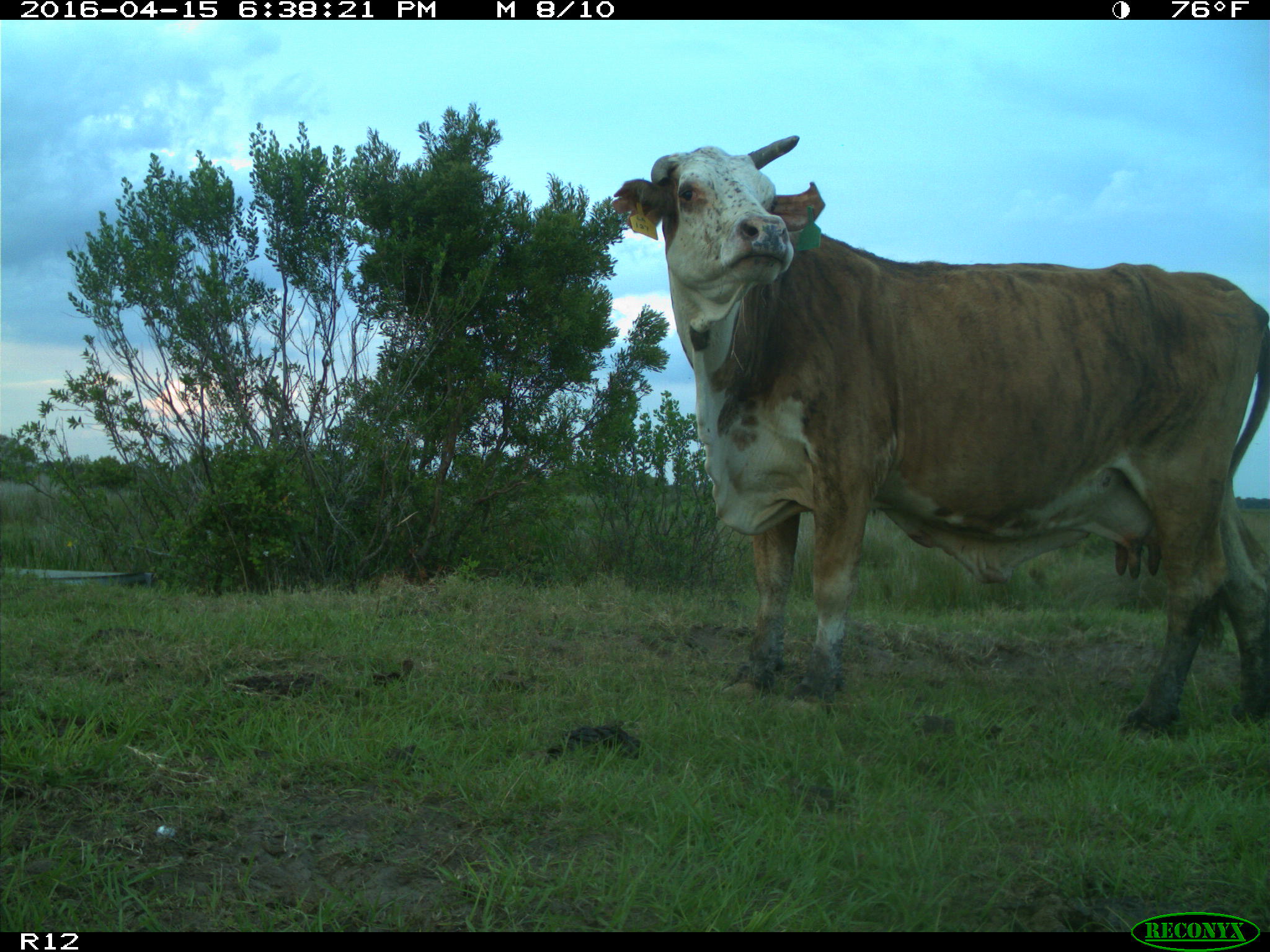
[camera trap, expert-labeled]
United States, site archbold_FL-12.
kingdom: Animalia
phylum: Chordata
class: Mammalia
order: Artiodactyla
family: Bovidae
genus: Bos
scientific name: Bos taurus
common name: domestic cow